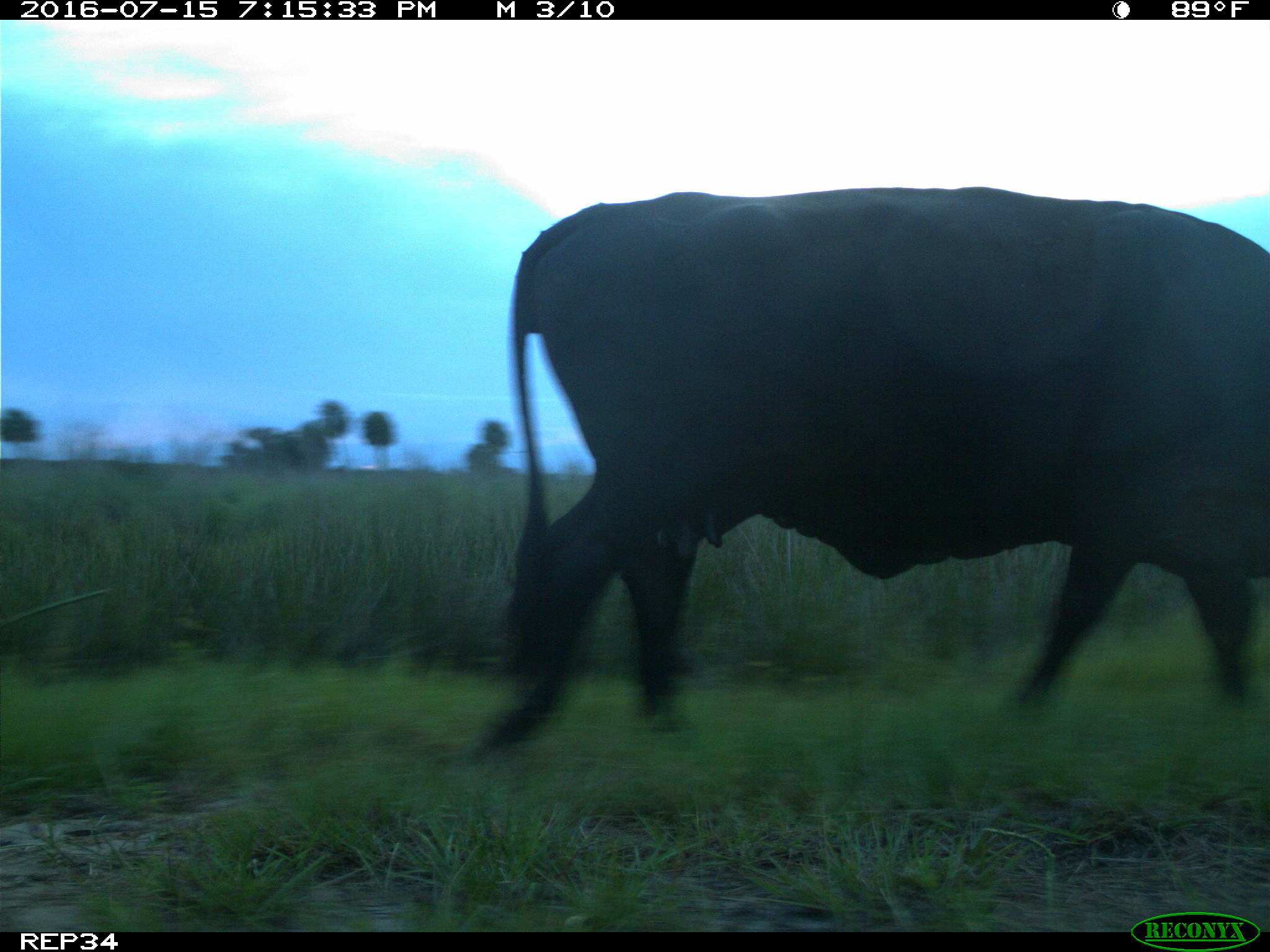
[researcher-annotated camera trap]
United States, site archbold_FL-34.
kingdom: Animalia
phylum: Chordata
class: Mammalia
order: Artiodactyla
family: Bovidae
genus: Bos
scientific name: Bos taurus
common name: domestic cow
Bos taurus (domestic cow).